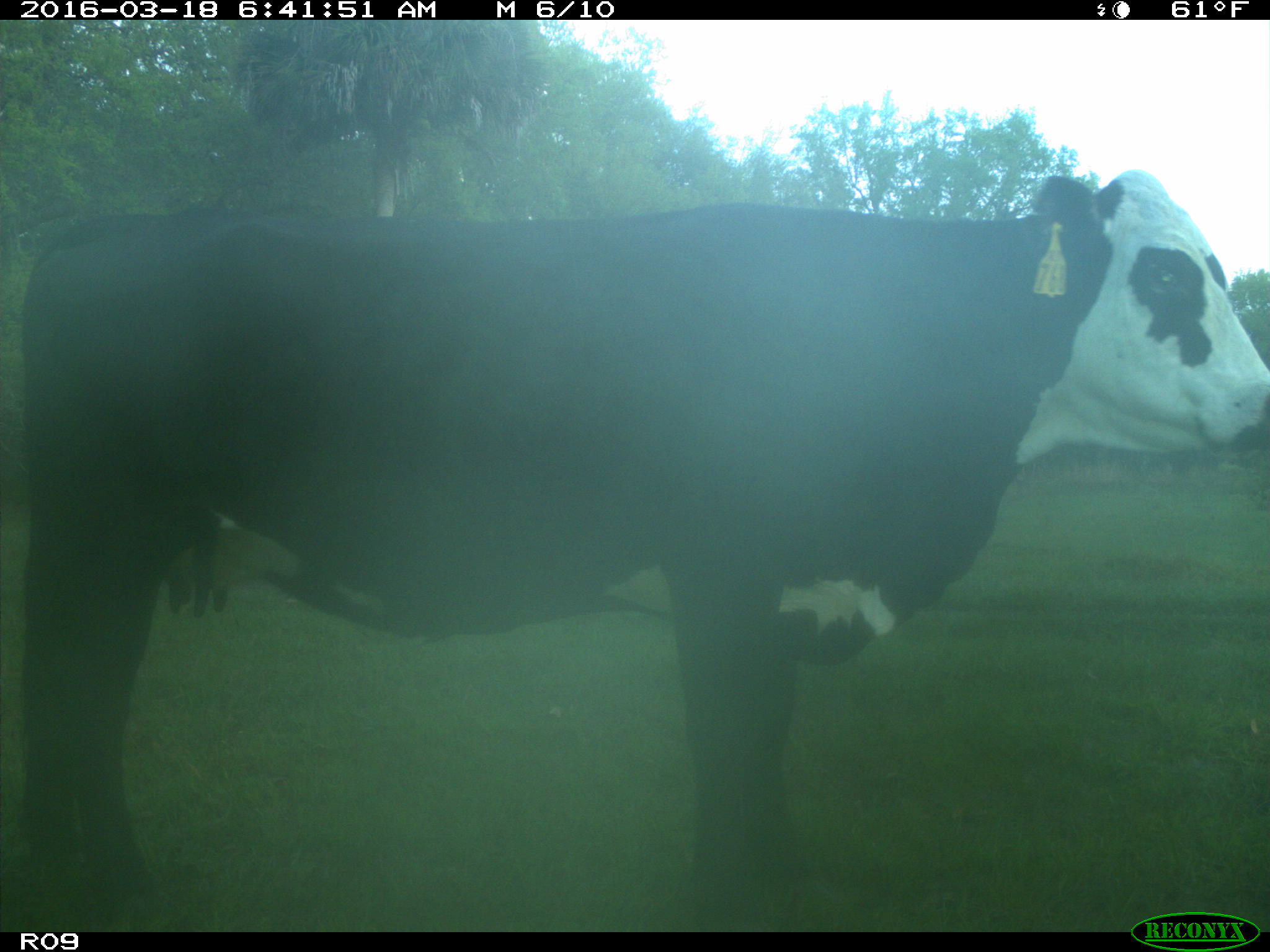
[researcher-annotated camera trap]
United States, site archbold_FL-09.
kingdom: Animalia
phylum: Chordata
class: Mammalia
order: Artiodactyla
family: Bovidae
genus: Bos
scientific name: Bos taurus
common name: domestic cow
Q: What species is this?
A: Bos taurus (domestic cow).